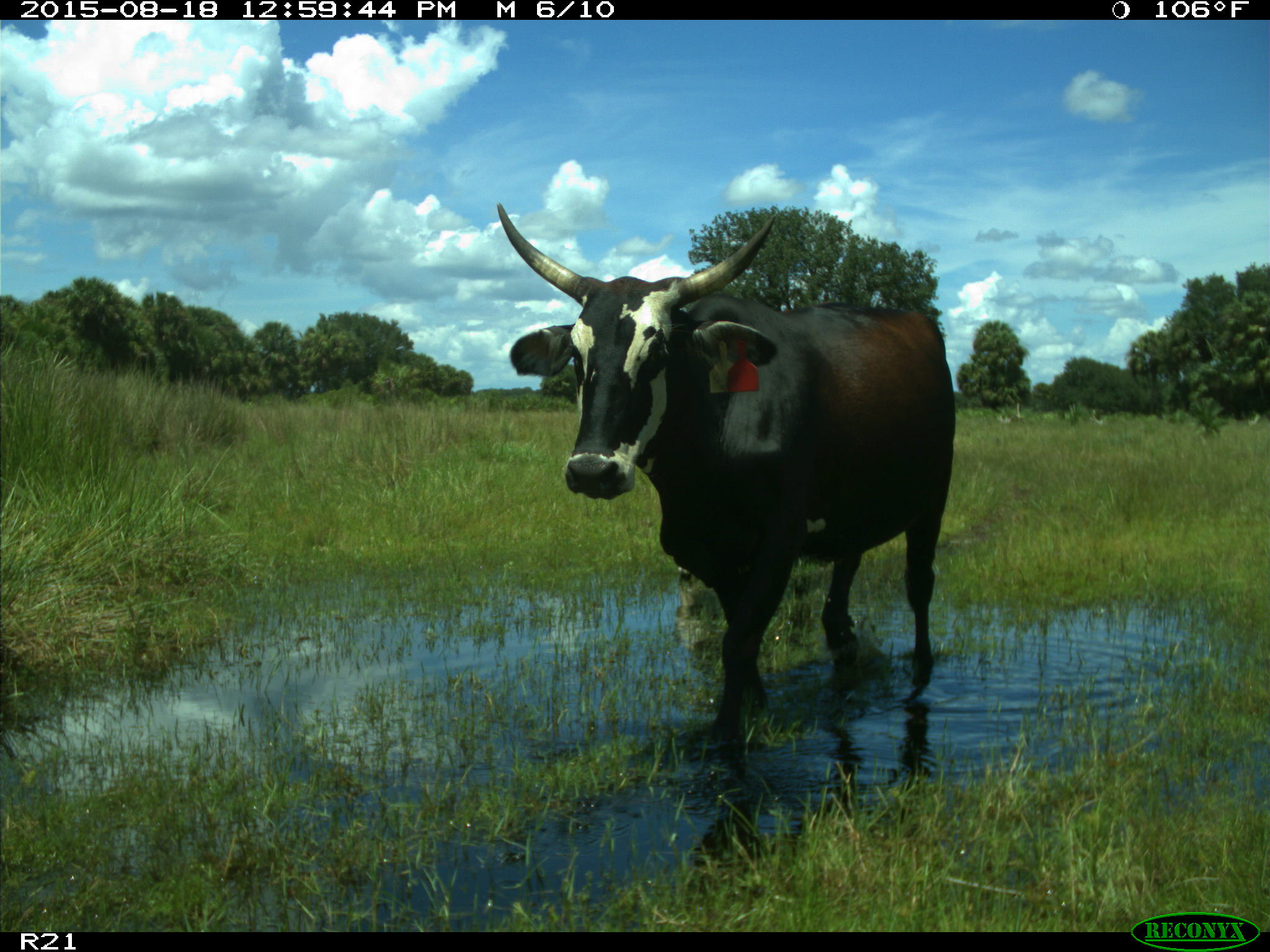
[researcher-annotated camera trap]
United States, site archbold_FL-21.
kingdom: Animalia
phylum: Chordata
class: Mammalia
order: Artiodactyla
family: Bovidae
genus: Bos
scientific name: Bos taurus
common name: domestic cow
Bos taurus (domestic cow).